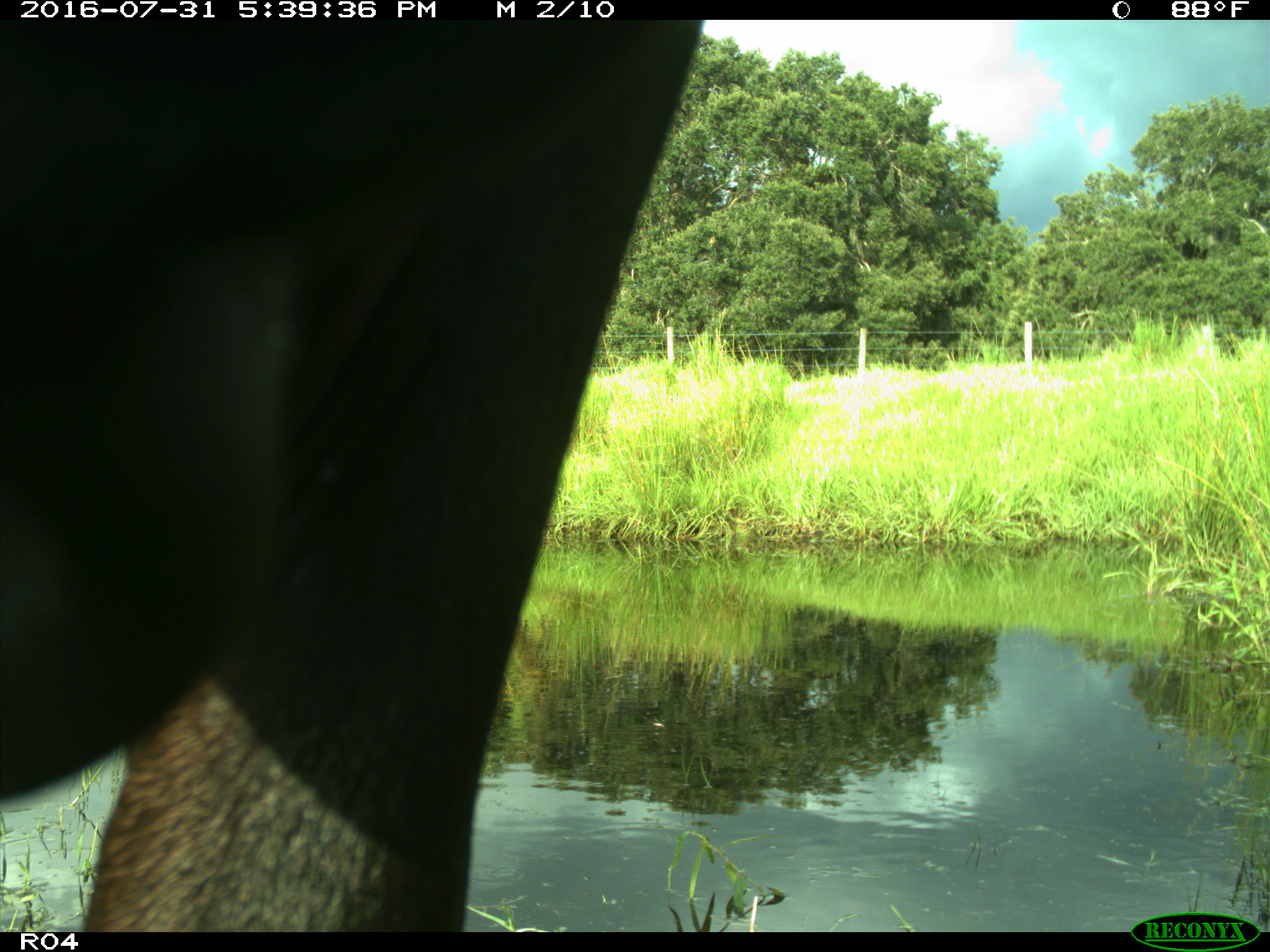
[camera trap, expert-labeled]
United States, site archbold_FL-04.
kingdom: Animalia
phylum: Chordata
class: Mammalia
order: Artiodactyla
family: Bovidae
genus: Bos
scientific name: Bos taurus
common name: domestic cow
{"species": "Bos taurus (domestic cow)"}